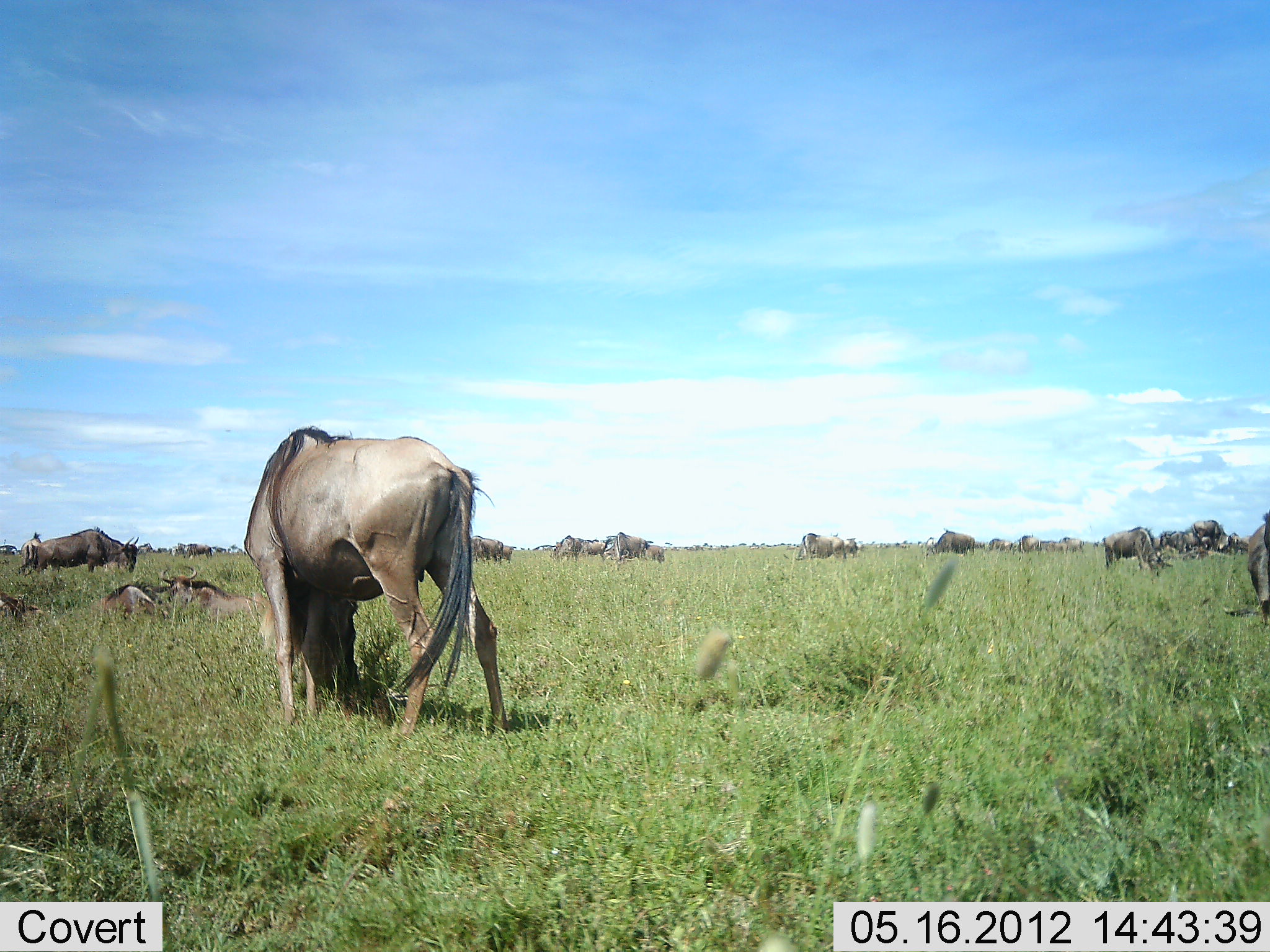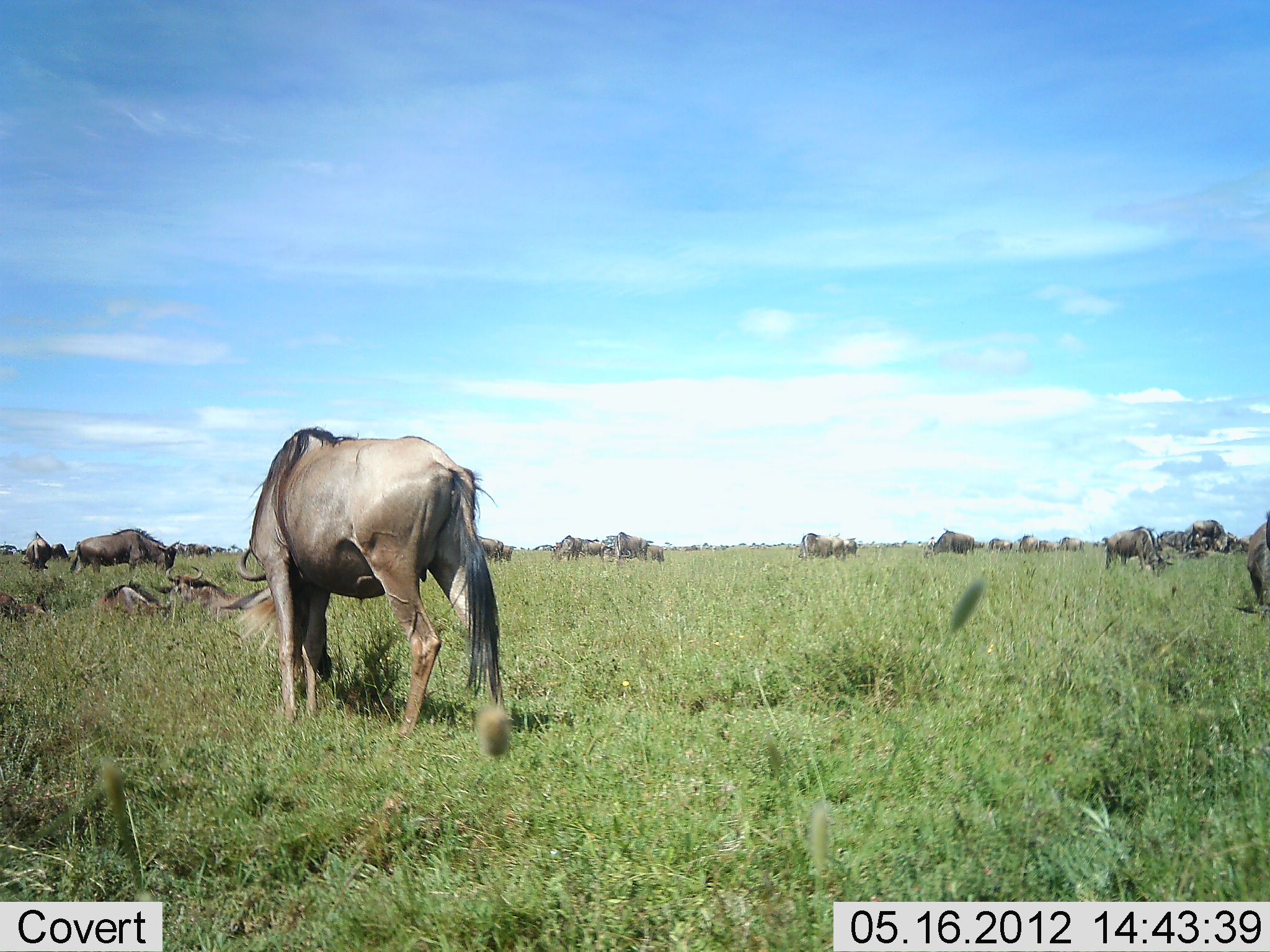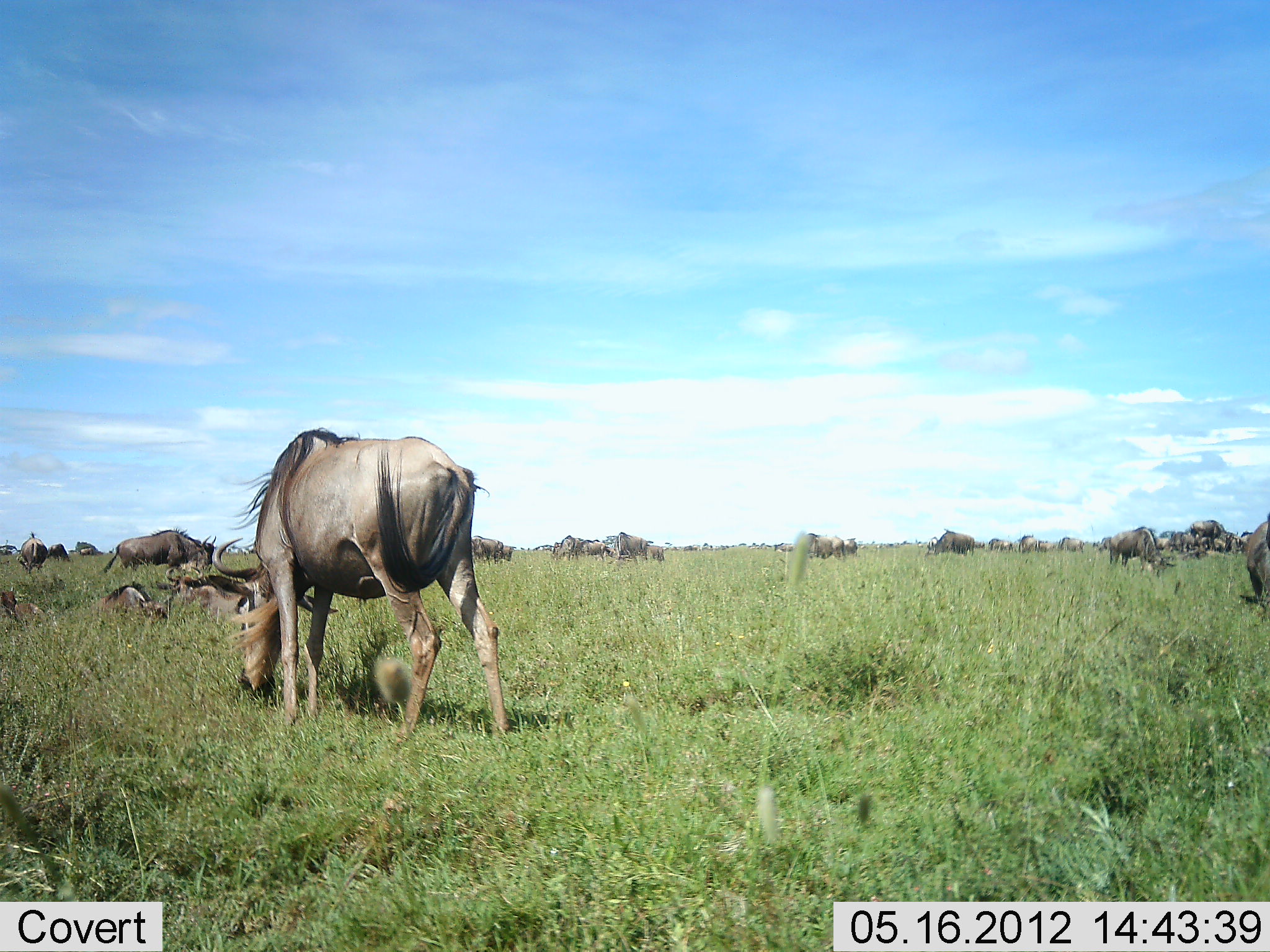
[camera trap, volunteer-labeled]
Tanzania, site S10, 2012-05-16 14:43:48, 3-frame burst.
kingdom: Animalia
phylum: Chordata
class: Mammalia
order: Artiodactyla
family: Bovidae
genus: Connochaetes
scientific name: Connochaetes taurinus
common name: blue wildebeest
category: wildebeest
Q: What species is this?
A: Wildebeest (blue wildebeest) (Connochaetes taurinus).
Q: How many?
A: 11-50.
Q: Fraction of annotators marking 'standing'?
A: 60%.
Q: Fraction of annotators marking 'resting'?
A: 60%.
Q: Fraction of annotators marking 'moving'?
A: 30%.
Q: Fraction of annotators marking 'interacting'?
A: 0%.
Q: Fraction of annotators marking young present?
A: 0%.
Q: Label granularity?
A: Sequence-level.